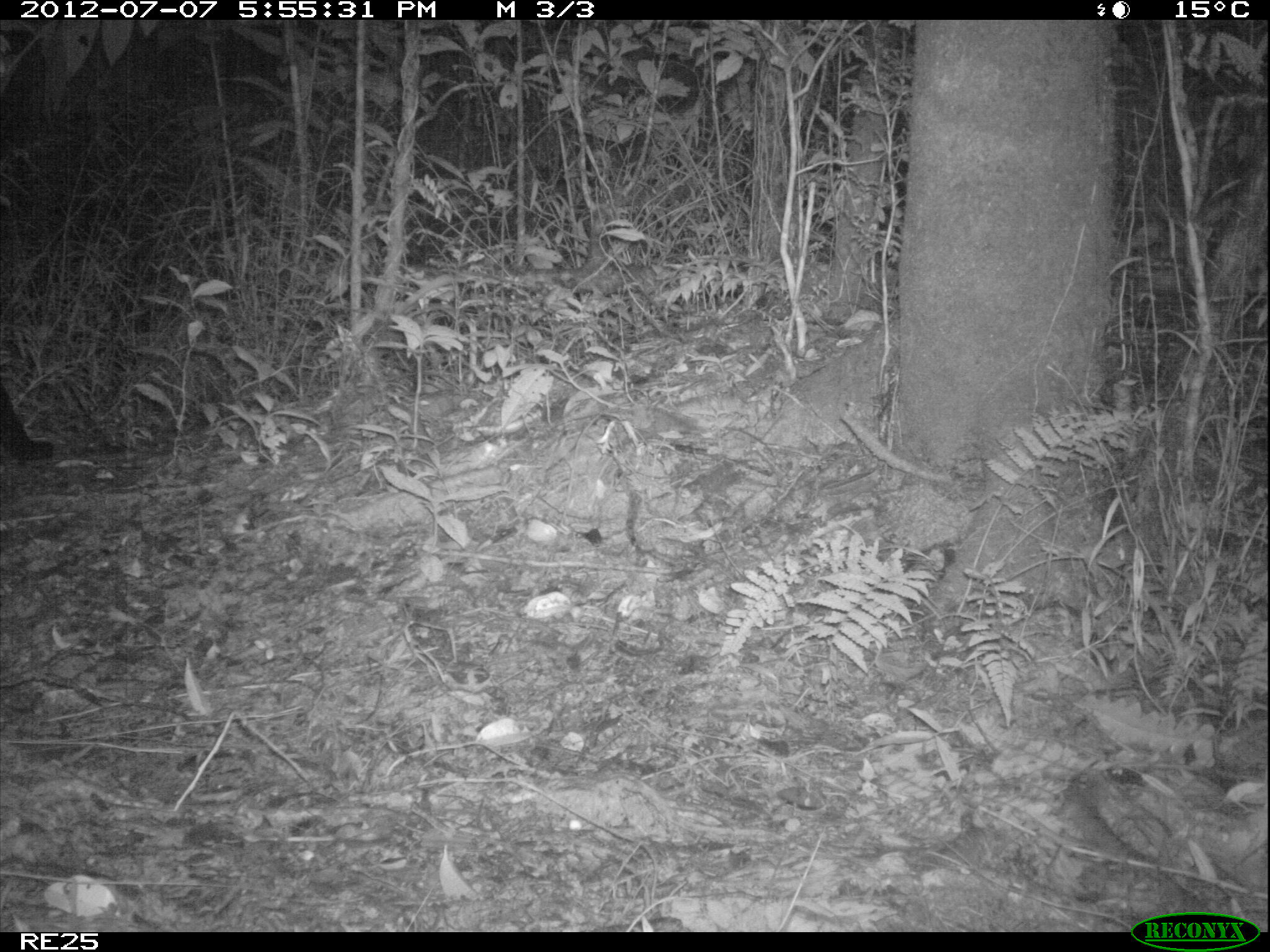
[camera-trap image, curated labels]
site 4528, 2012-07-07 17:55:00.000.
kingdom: Animalia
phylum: Chordata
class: Mammalia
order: Carnivora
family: Felidae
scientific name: Felidae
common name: felids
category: felis sp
Felis sp (felids) (Felidae), count 1.